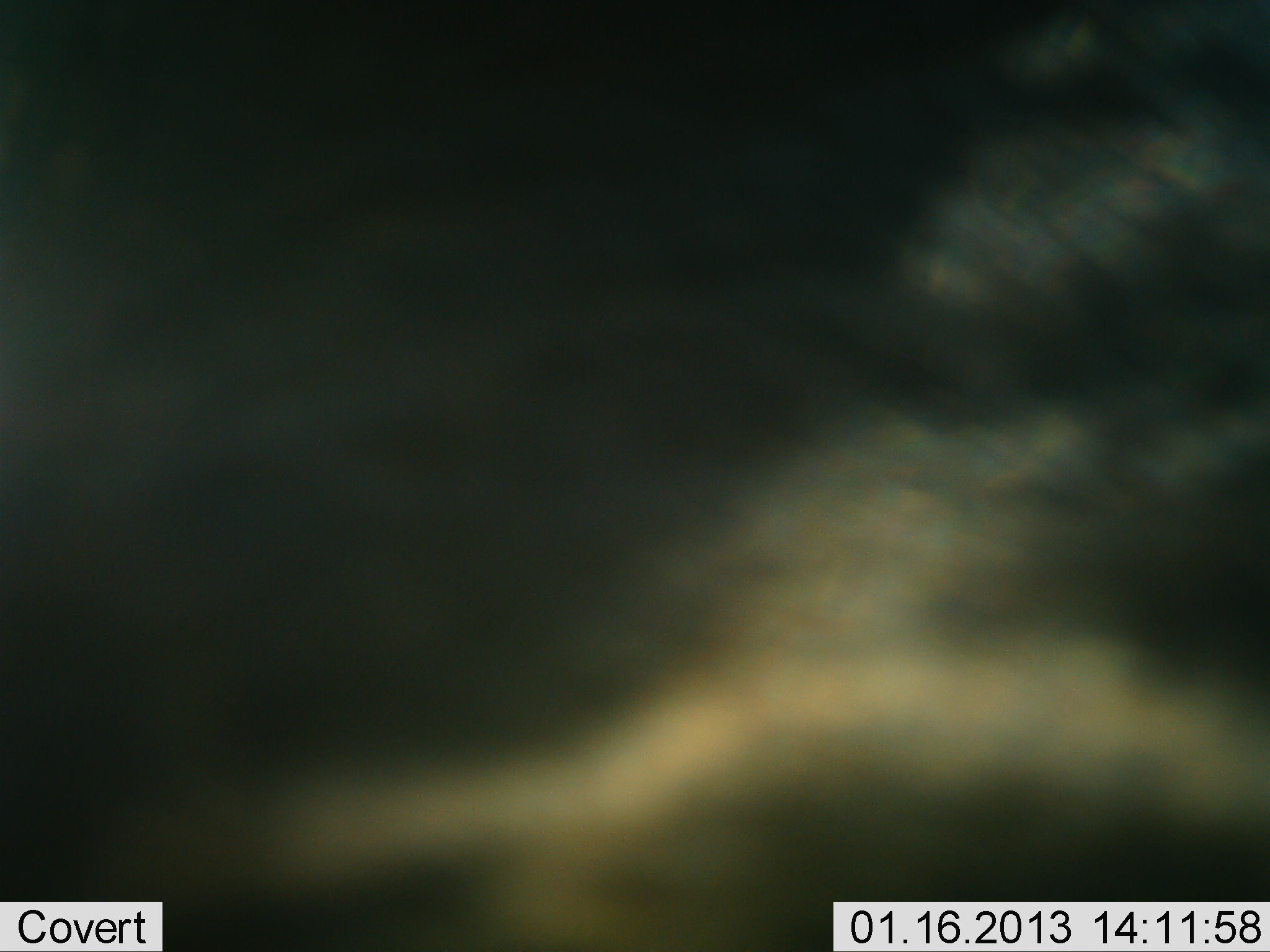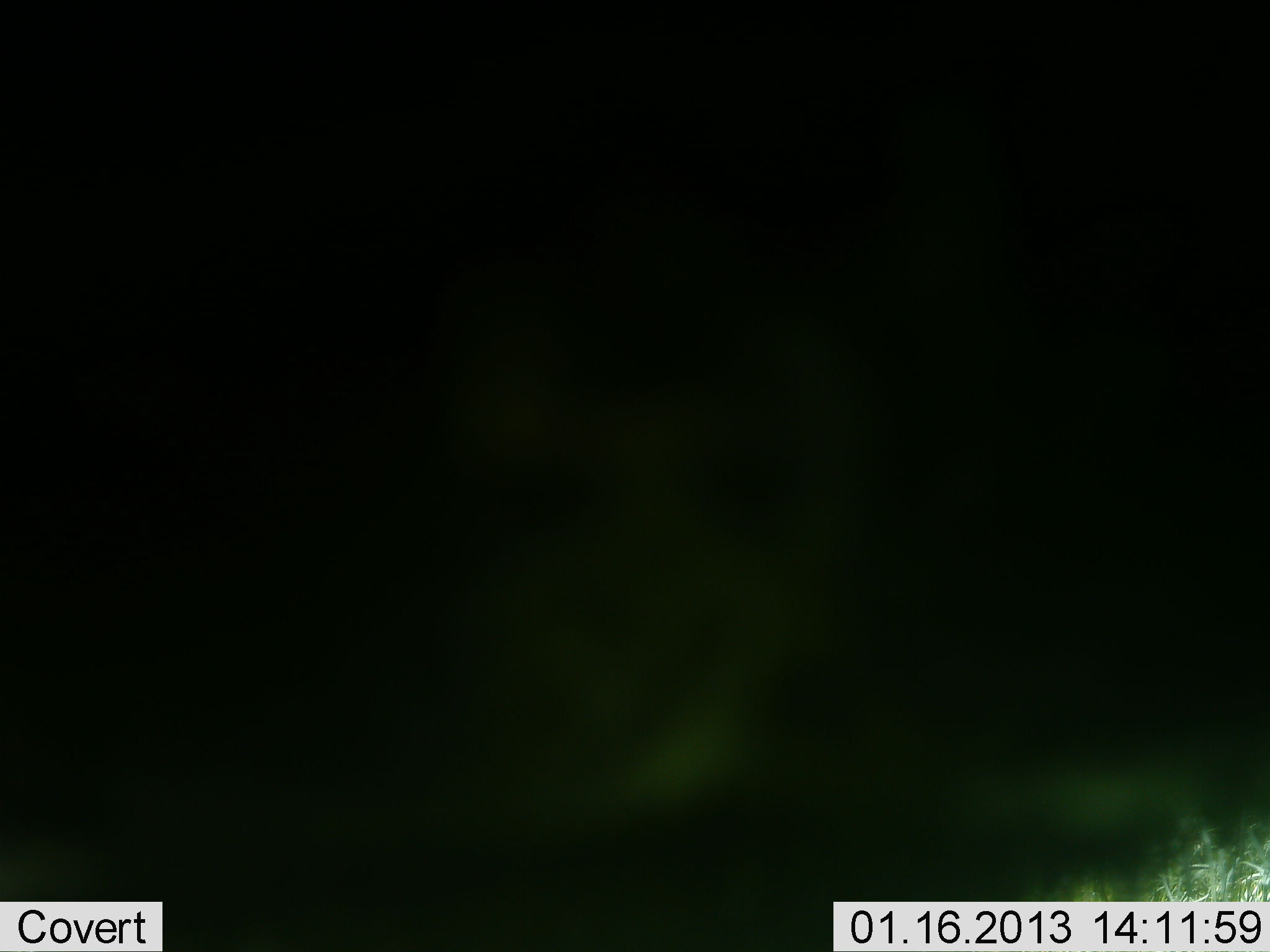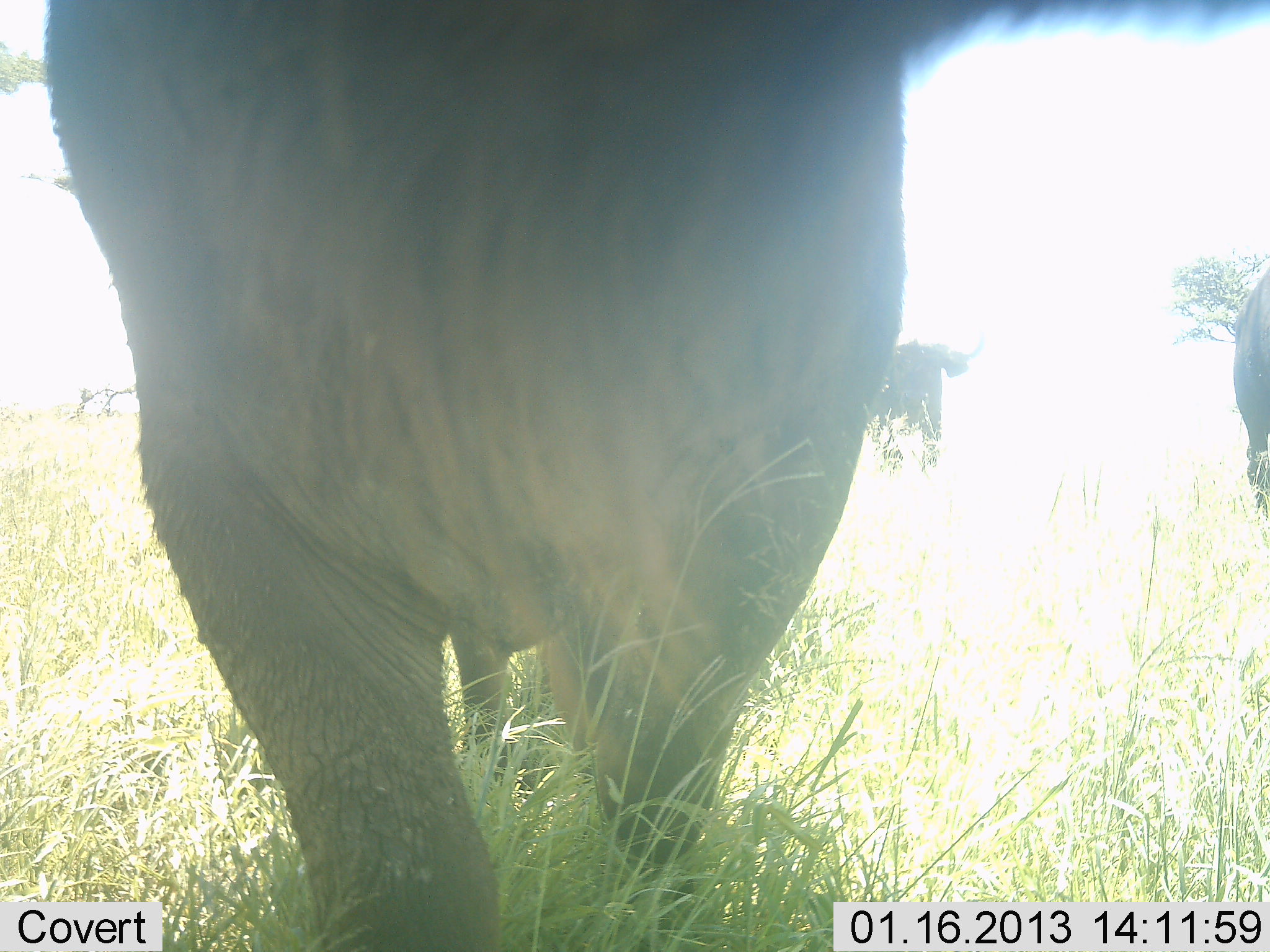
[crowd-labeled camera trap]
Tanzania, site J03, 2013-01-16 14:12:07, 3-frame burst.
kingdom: Animalia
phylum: Chordata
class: Mammalia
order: Artiodactyla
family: Bovidae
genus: Syncerus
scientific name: Syncerus caffer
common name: cape buffalo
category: buffalo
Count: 3.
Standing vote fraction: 20%.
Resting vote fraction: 0%.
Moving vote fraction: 80%.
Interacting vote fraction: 0%.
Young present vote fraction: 0%.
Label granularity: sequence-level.